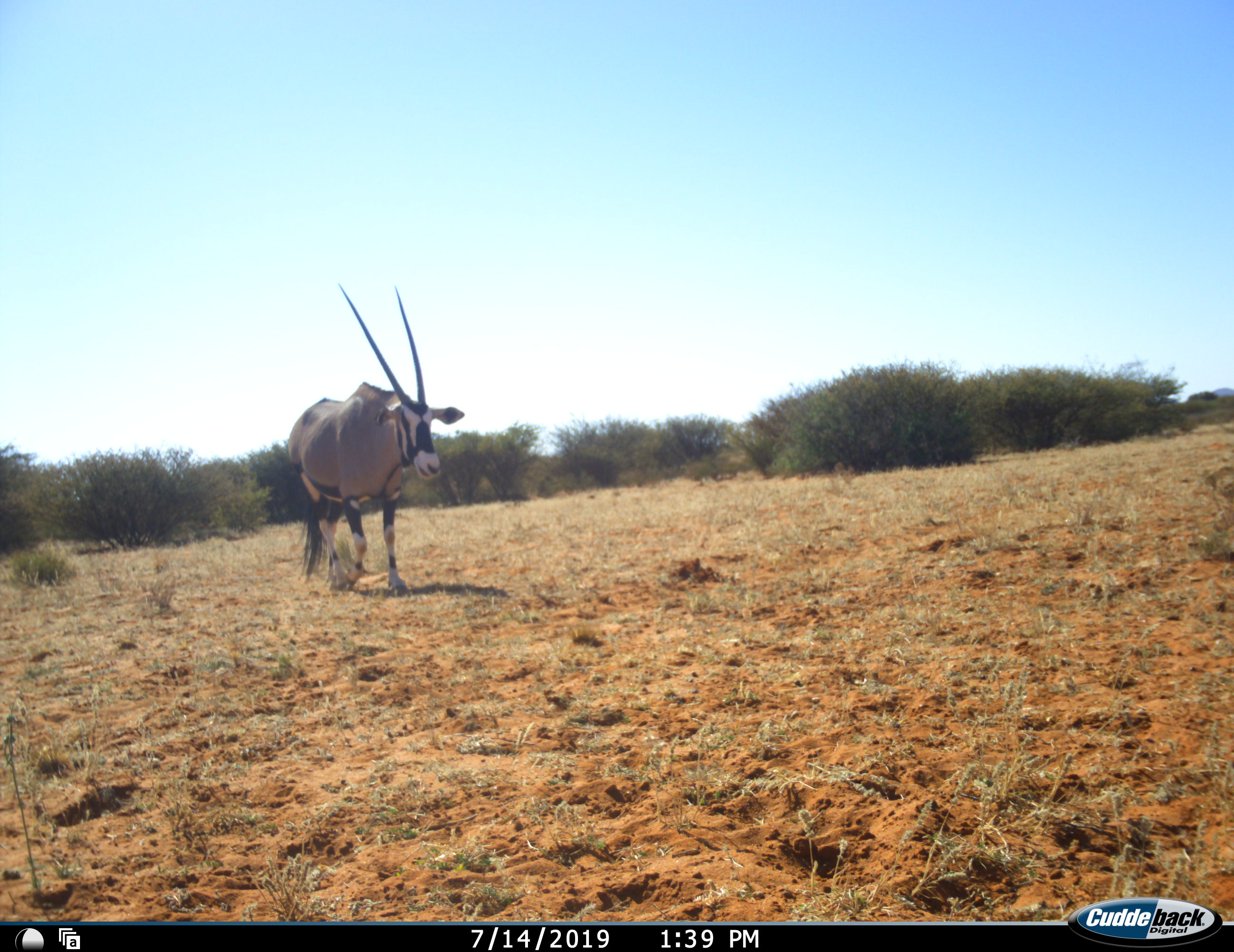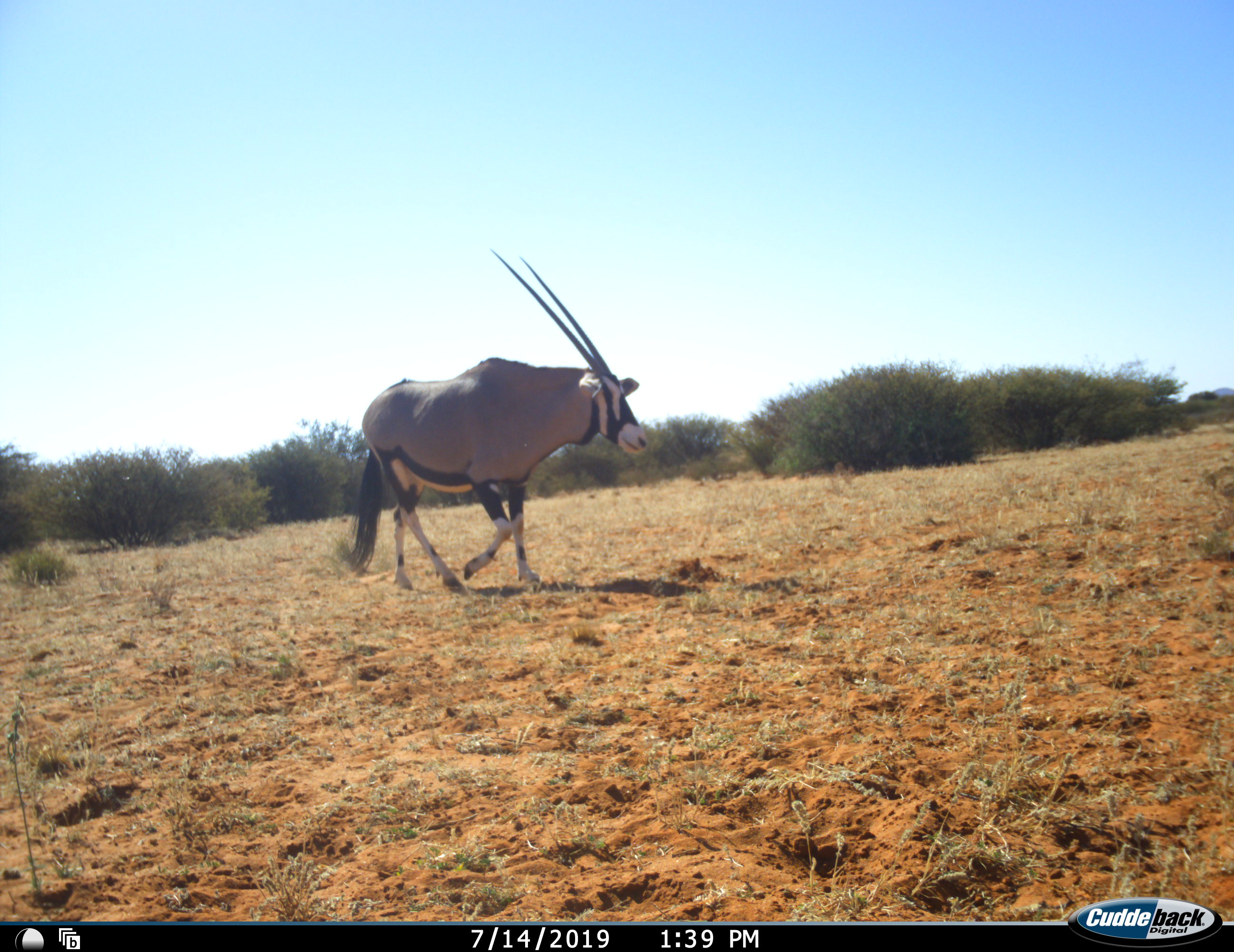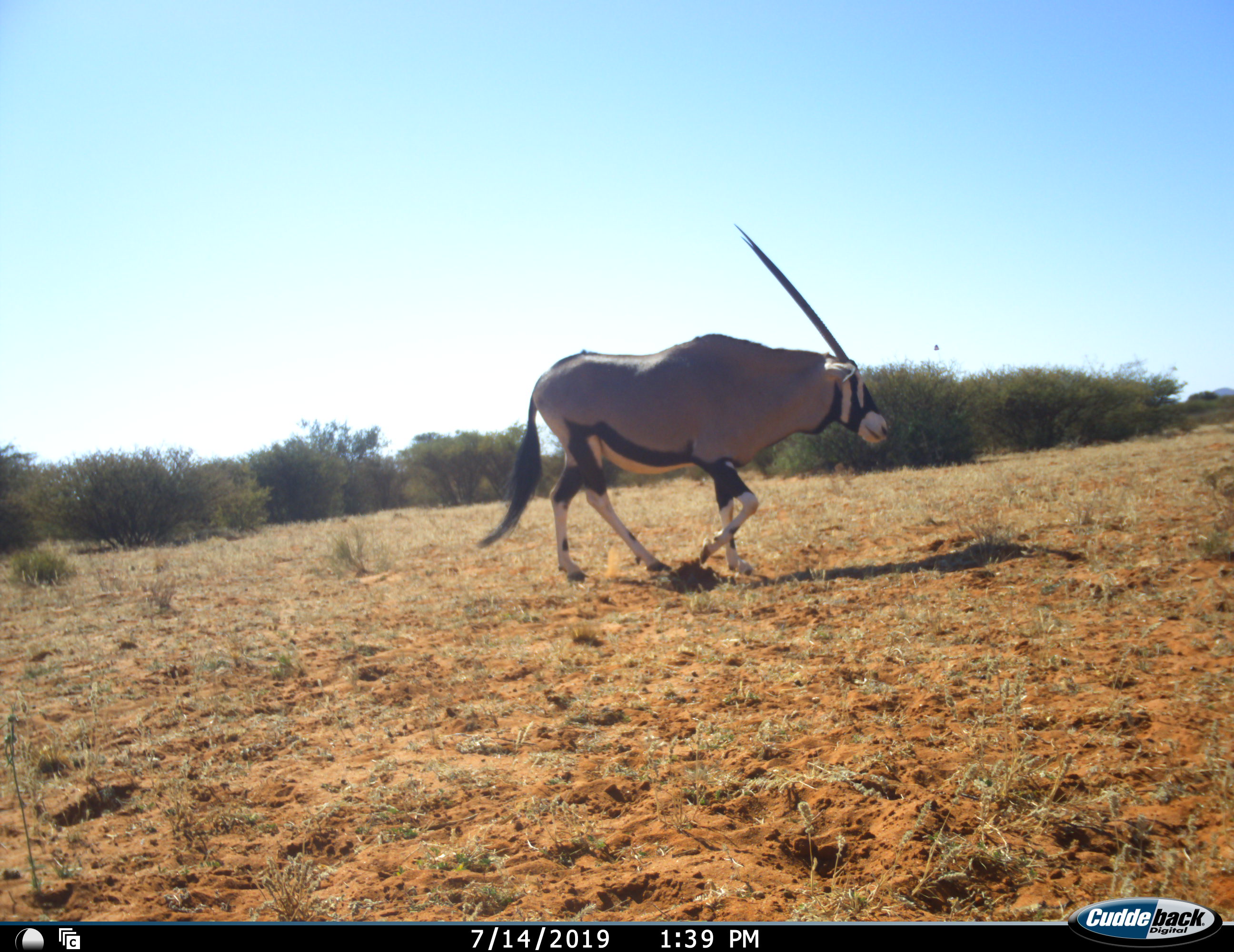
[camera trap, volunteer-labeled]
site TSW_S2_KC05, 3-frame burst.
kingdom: Animalia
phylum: Chordata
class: Mammalia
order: Artiodactyla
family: Bovidae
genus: Oryx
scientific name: Oryx gazella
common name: gemsbok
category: oryx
Oryx (gemsbok) (Oryx gazella), count 1. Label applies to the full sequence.